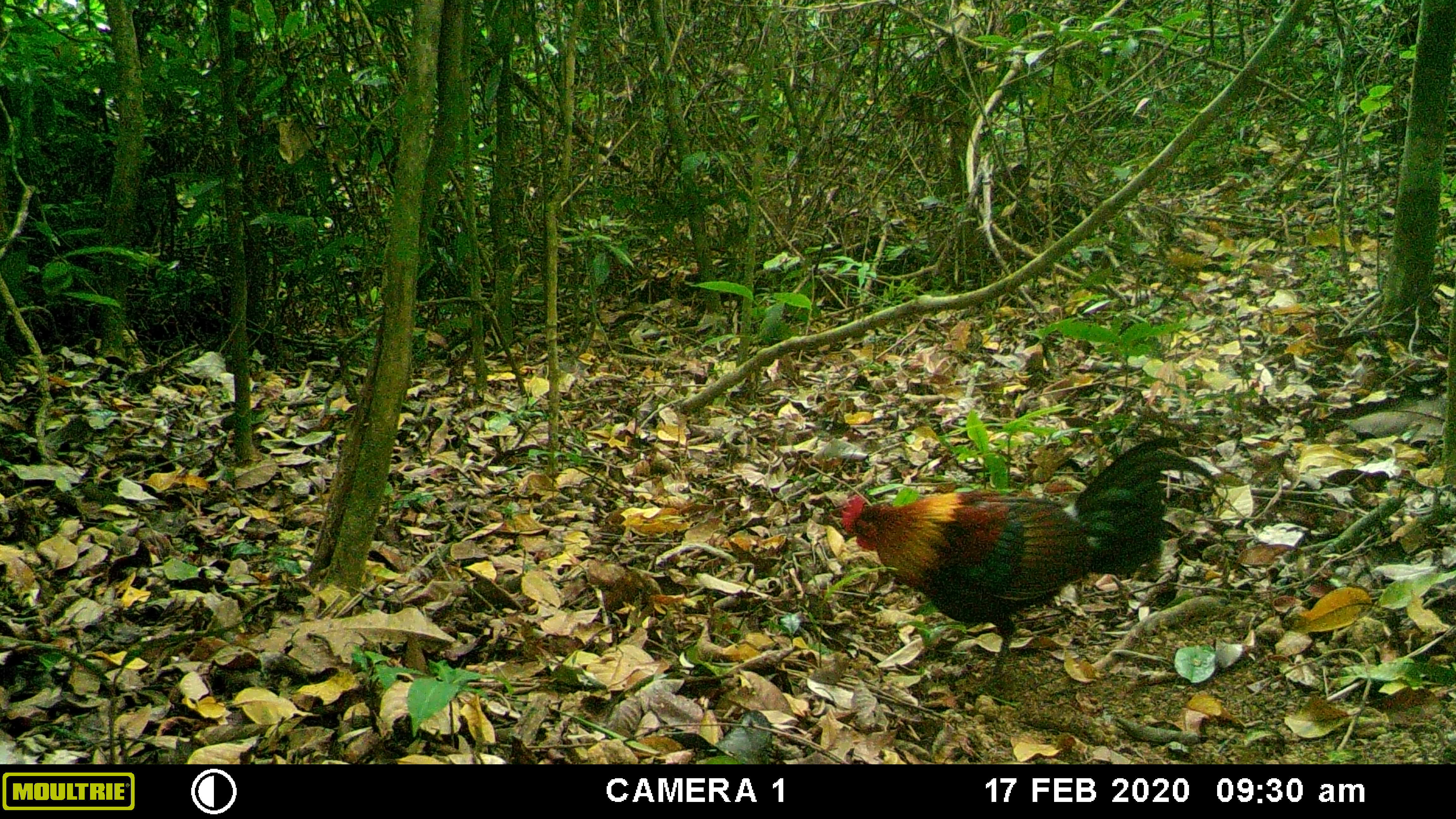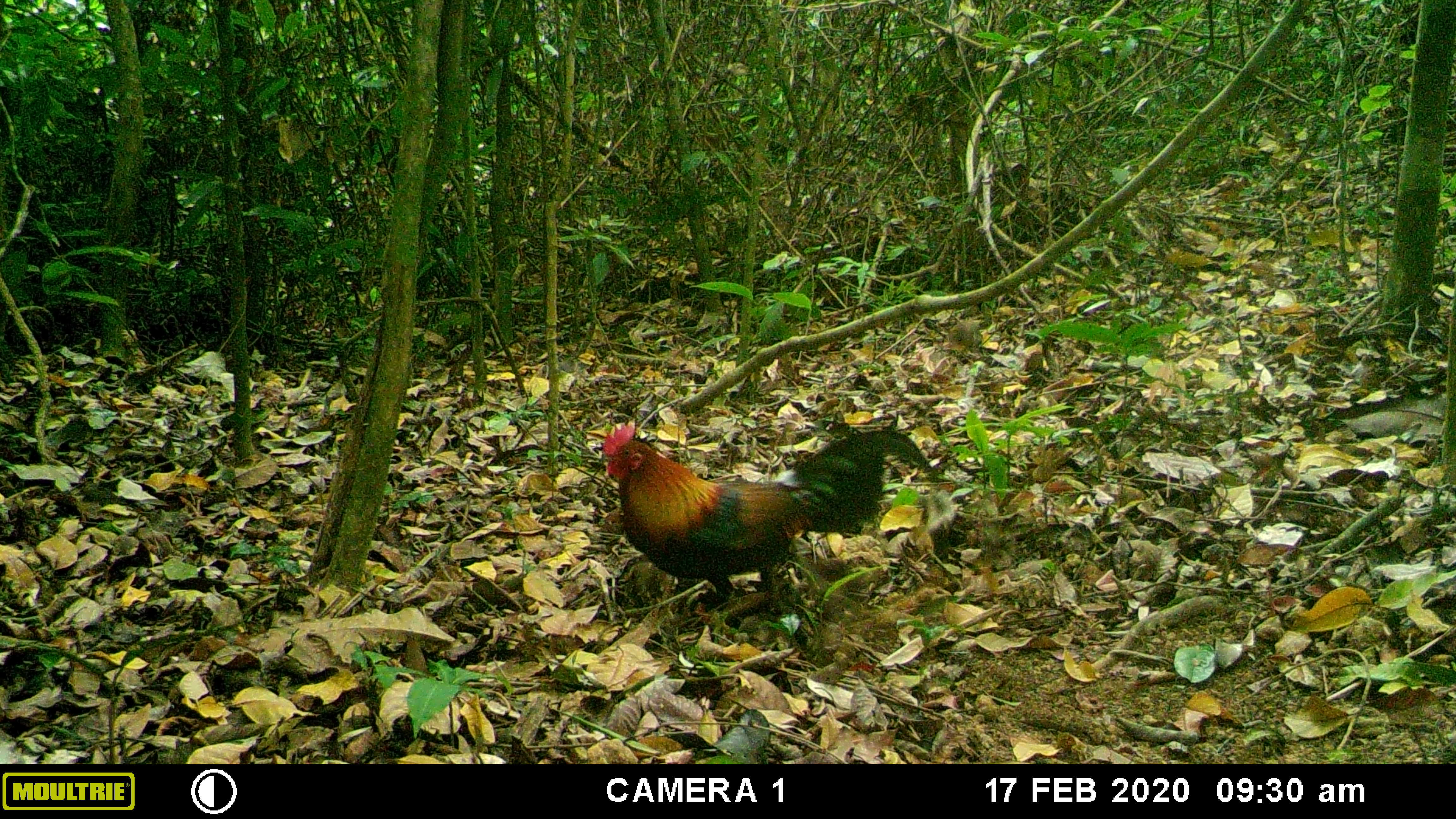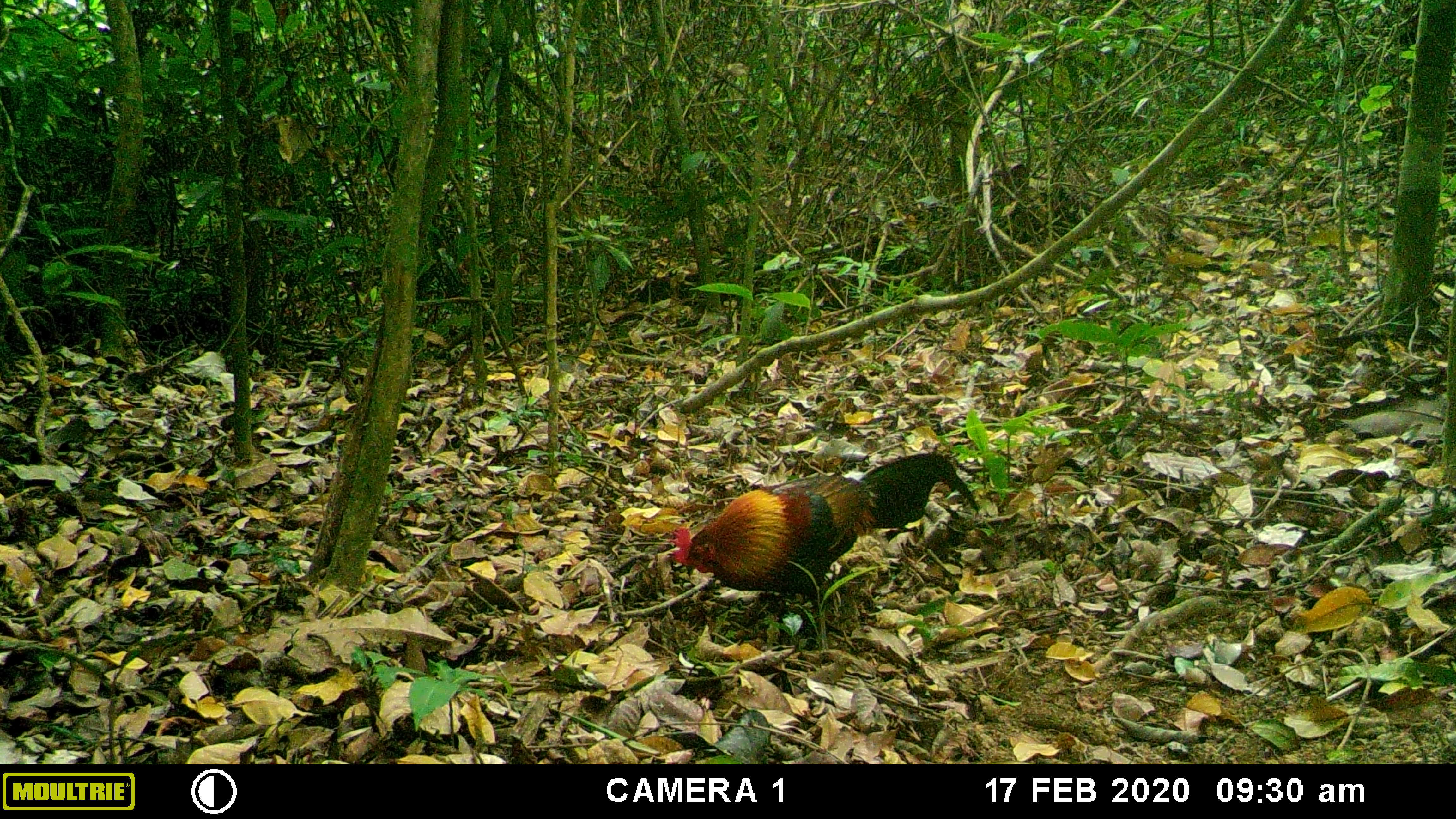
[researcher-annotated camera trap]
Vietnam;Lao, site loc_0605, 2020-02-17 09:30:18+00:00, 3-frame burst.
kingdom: Animalia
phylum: Chordata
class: Aves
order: Galliformes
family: Phasianidae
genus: Gallus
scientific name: Gallus gallus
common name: red junglefowl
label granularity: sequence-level